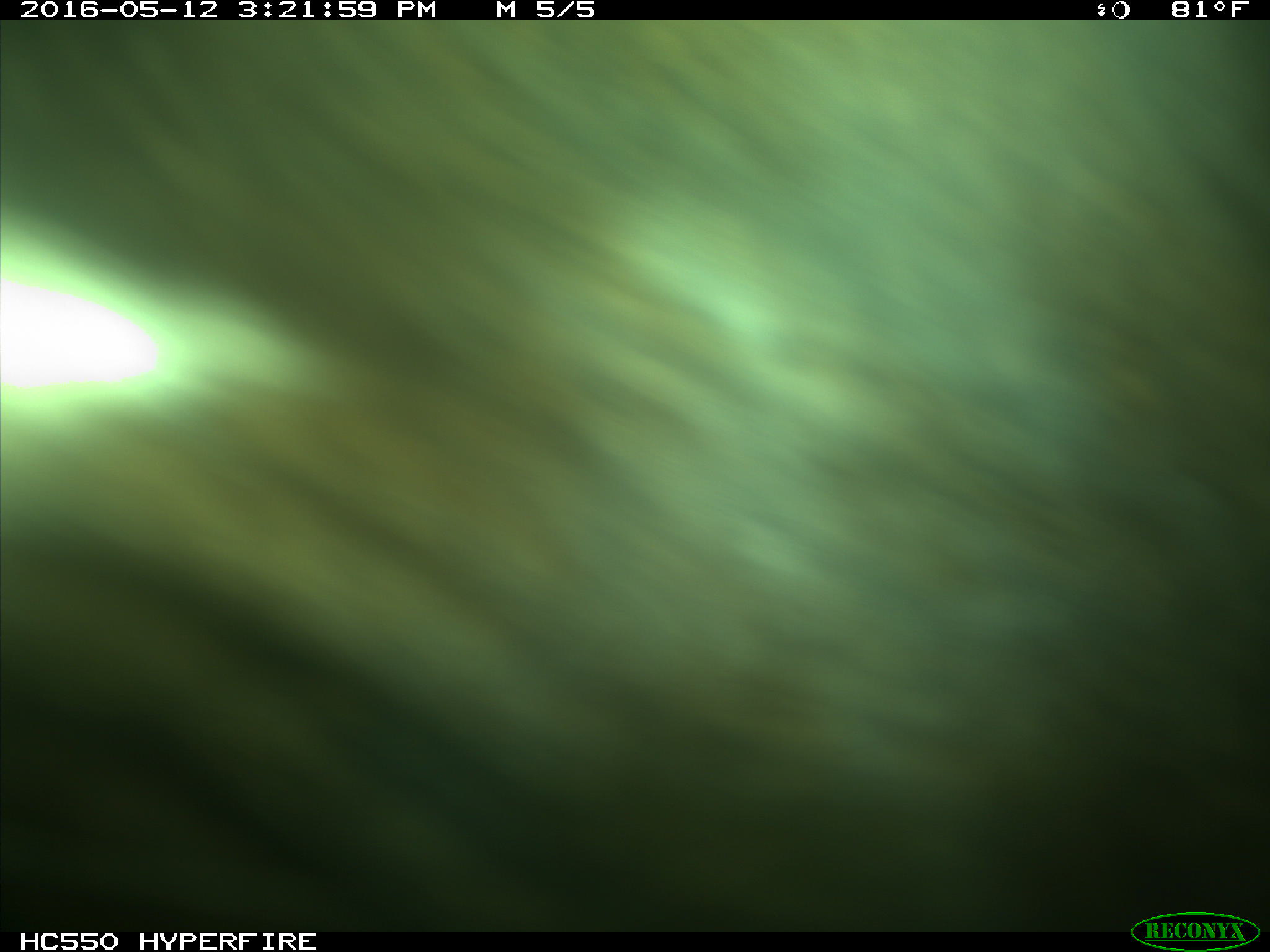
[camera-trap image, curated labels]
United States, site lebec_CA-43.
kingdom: Animalia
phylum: Chordata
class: Mammalia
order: Artiodactyla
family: Bovidae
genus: Bos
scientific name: Bos taurus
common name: domestic cow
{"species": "Bos taurus (domestic cow)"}